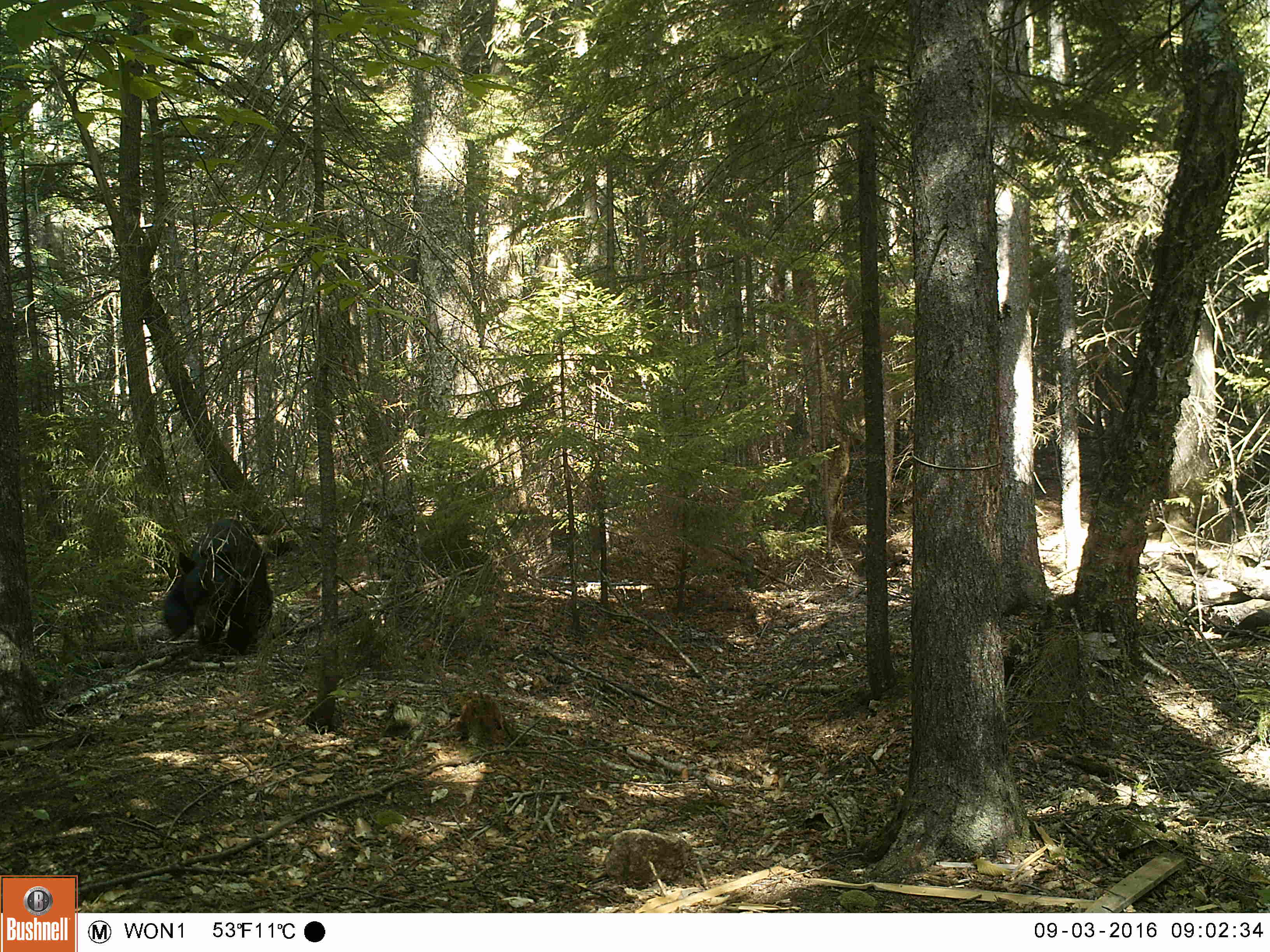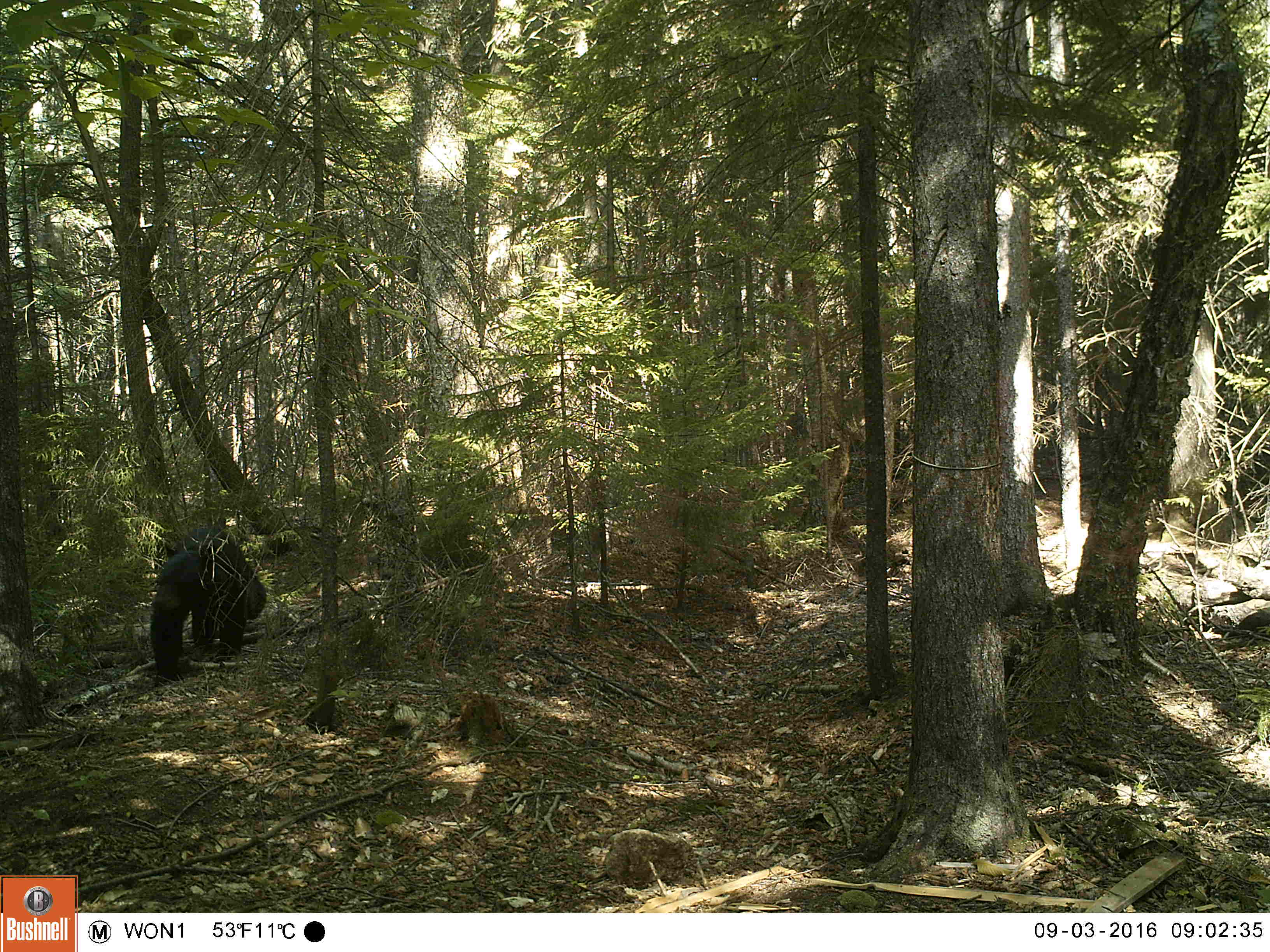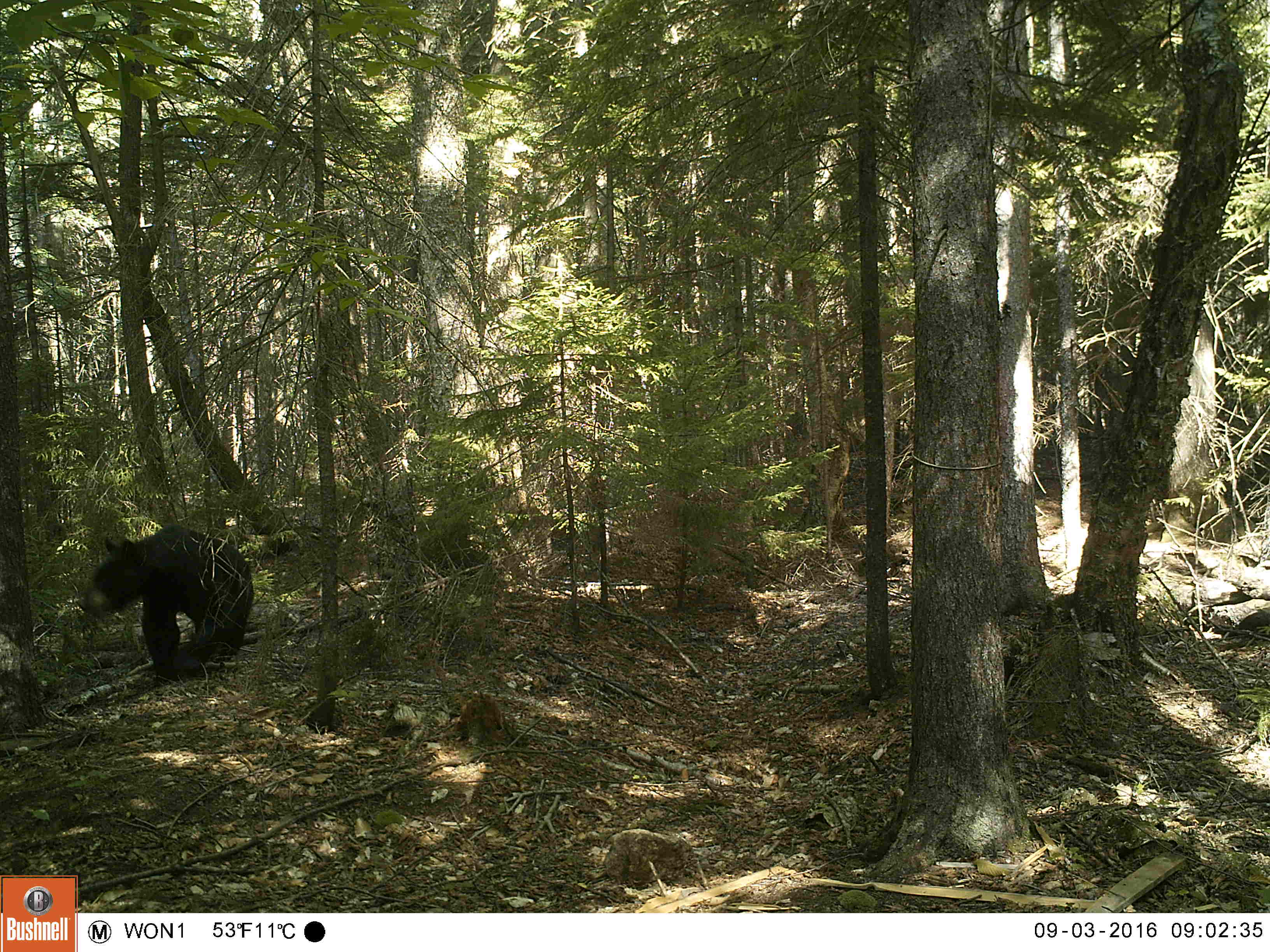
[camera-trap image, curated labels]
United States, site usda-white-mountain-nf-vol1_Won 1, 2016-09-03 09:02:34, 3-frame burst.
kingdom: Animalia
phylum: Chordata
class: Mammalia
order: Carnivora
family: Ursidae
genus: Ursus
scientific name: Ursus americanus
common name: black bear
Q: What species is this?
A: Black bear (Ursus americanus).